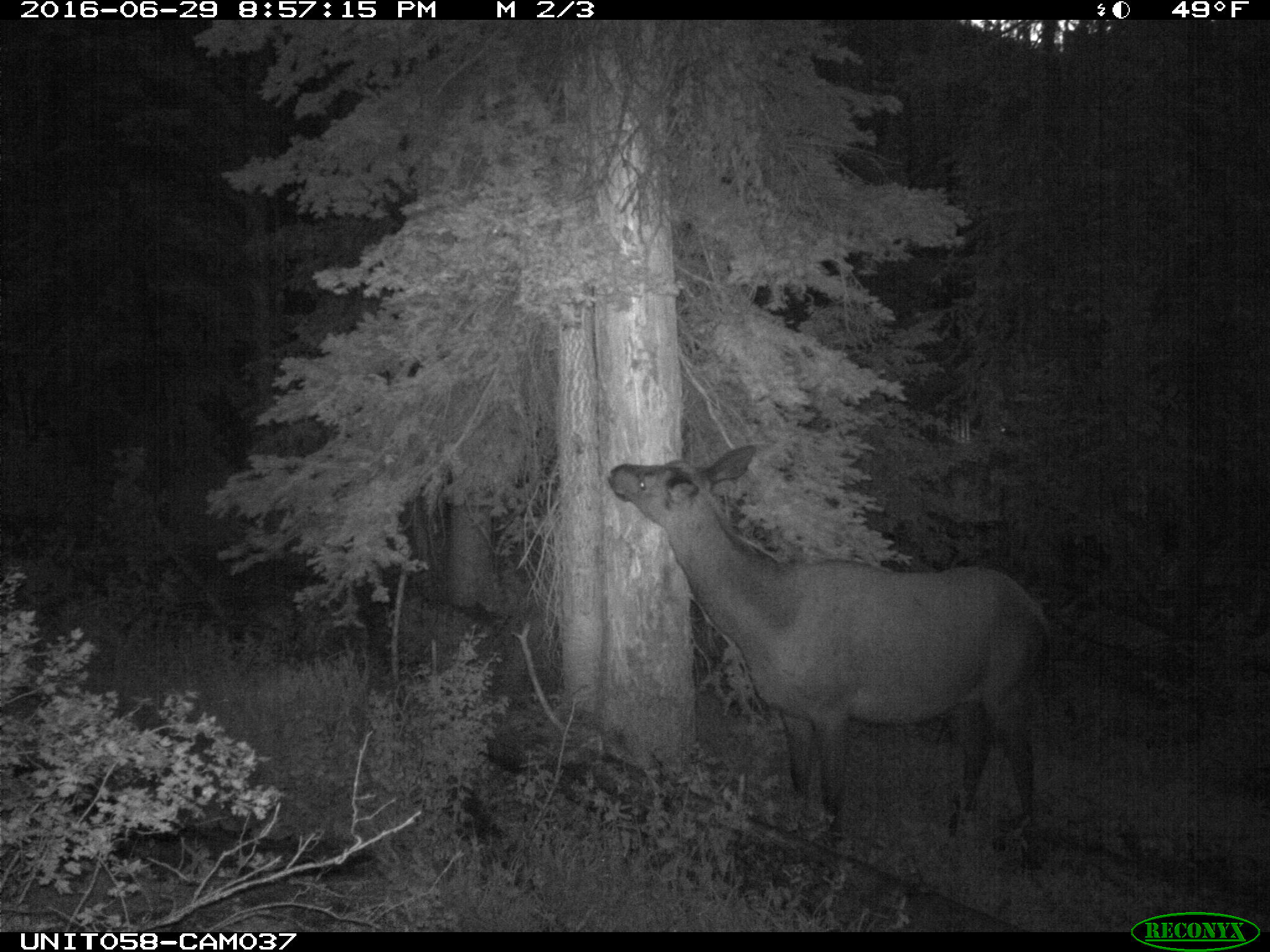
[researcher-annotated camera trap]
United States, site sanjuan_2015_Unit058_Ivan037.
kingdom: Animalia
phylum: Chordata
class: Mammalia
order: Artiodactyla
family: Cervidae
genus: Cervus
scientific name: Cervus elaphus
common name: red deer